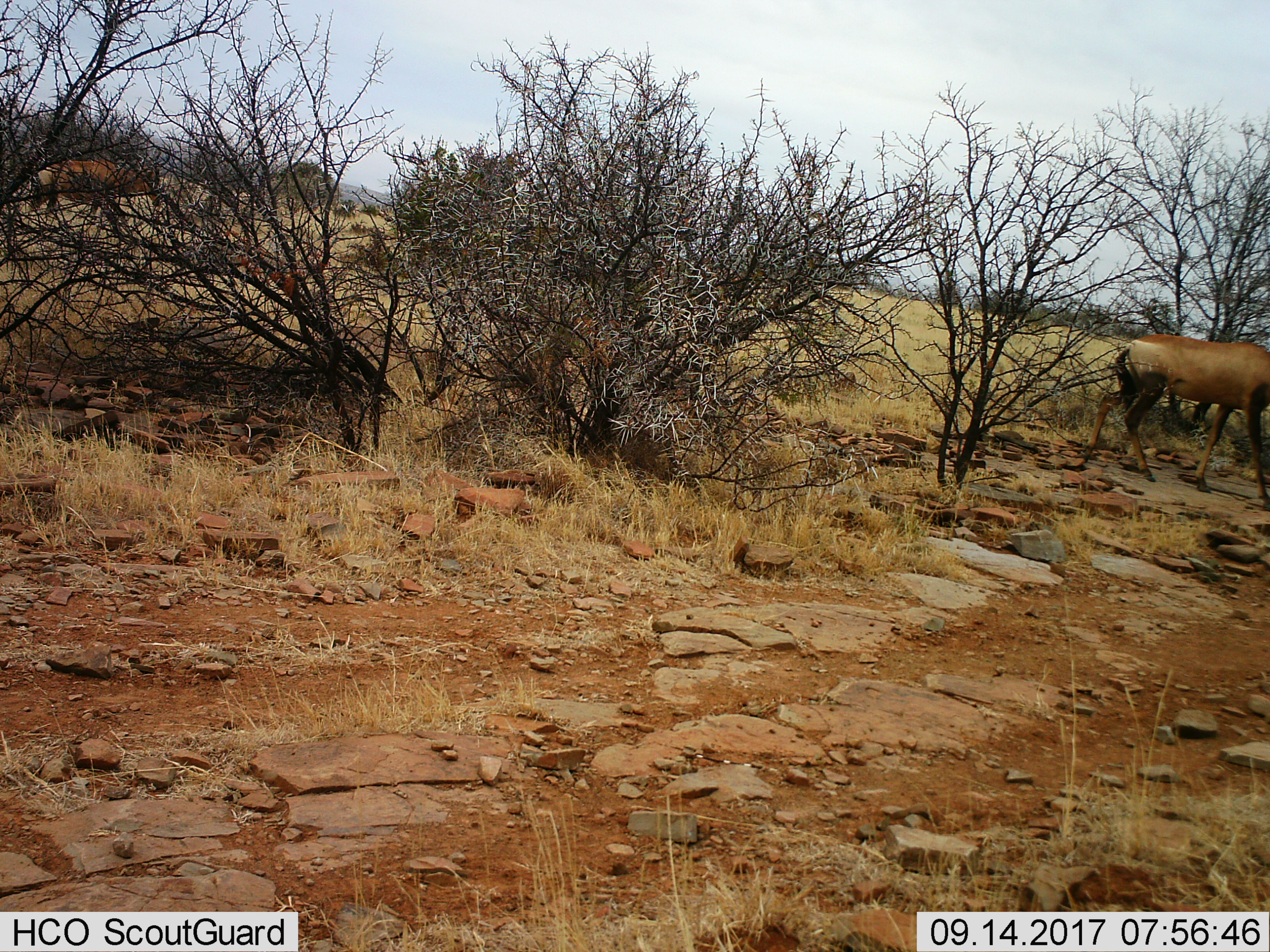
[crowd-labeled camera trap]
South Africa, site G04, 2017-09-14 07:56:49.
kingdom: Animalia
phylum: Chordata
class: Mammalia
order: Artiodactyla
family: Bovidae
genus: Alcelaphus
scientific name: Alcelaphus buselaphus caama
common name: red hartebeest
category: hartebeestred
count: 1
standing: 22%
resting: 0%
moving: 89%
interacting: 0%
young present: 0%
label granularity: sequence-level